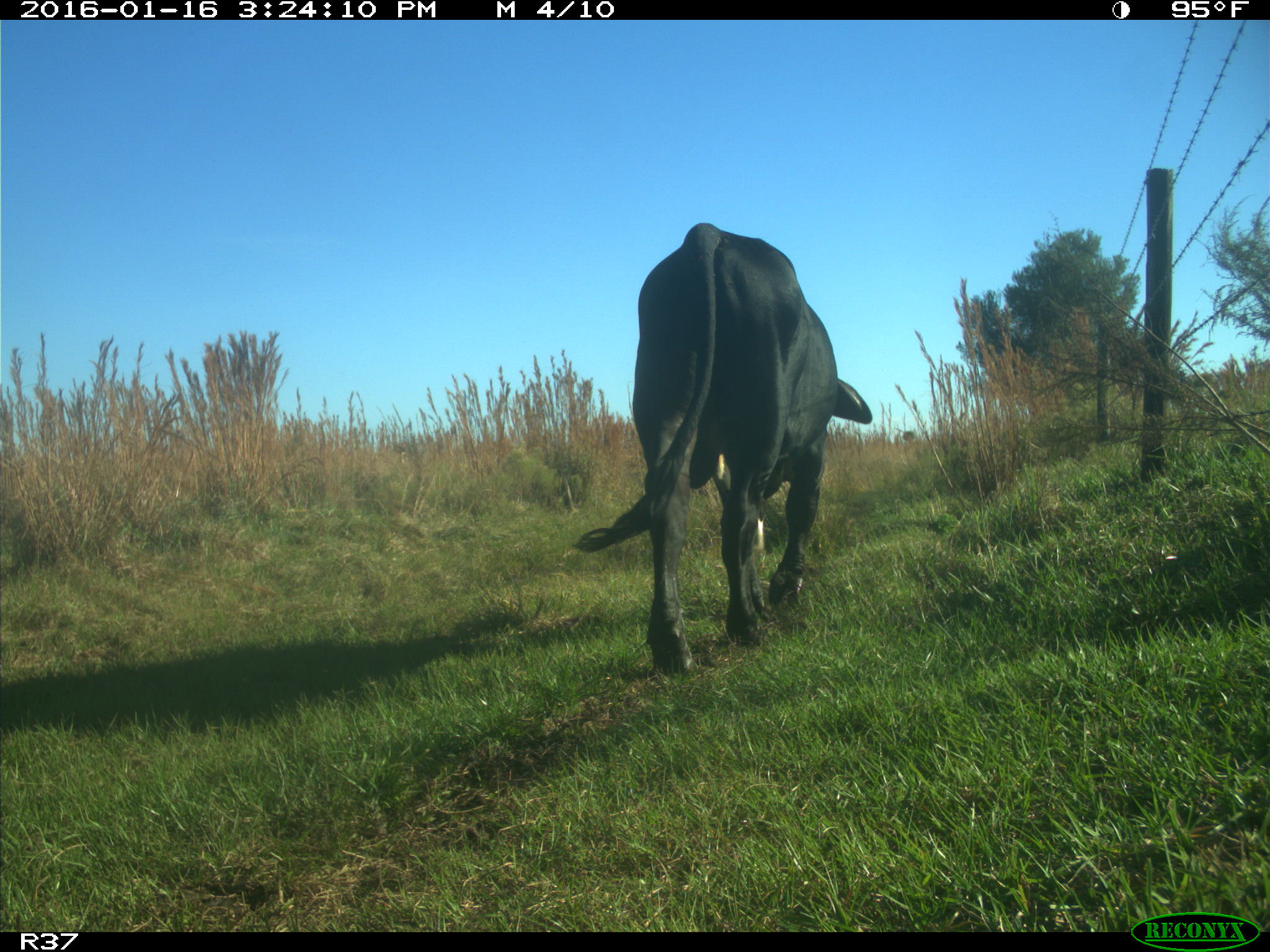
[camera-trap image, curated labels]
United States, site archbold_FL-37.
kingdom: Animalia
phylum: Chordata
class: Mammalia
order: Artiodactyla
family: Bovidae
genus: Bos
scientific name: Bos taurus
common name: domestic cow